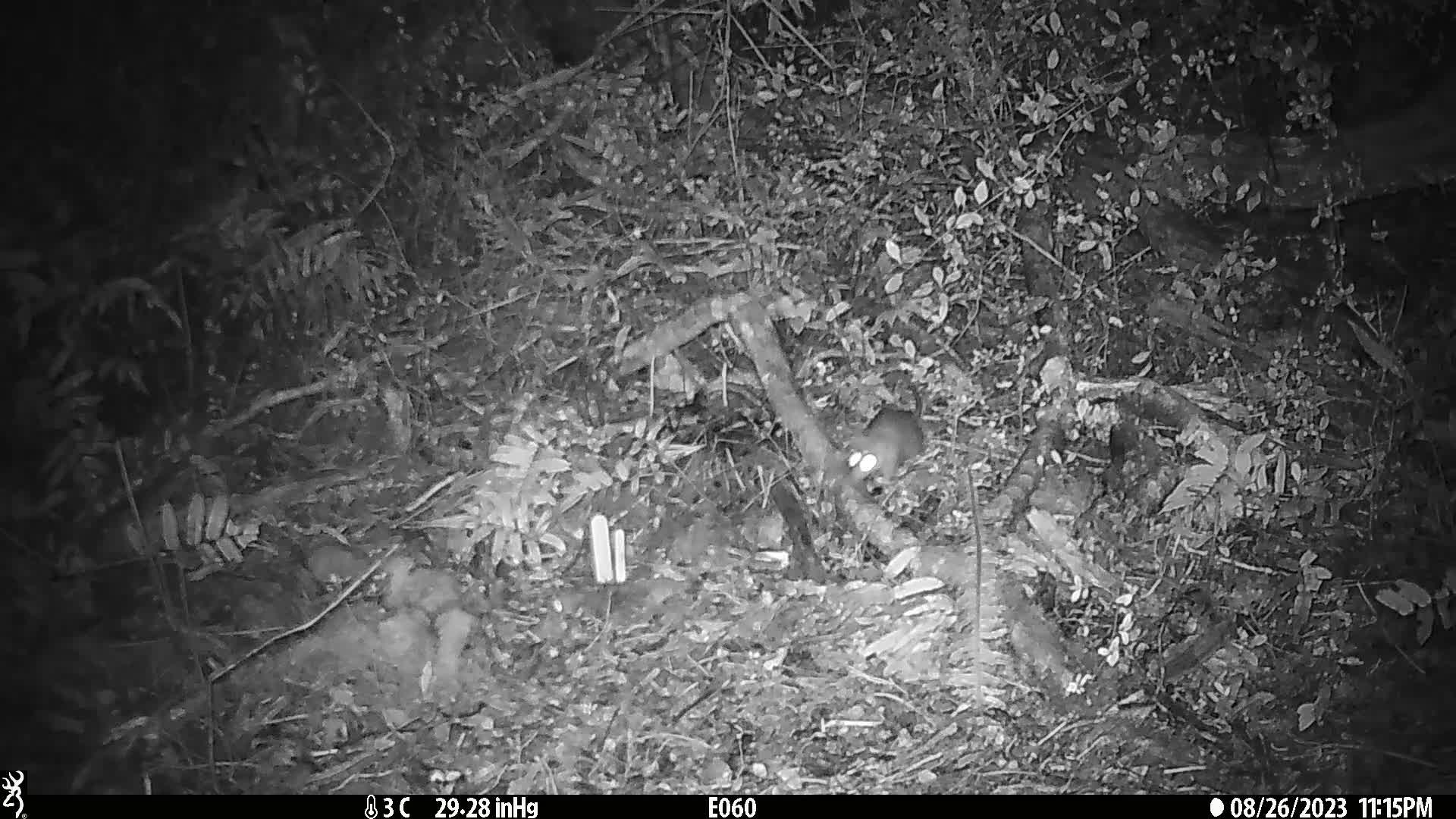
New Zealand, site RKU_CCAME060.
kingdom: Animalia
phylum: Chordata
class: Mammalia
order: Rodentia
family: Muridae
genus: Rattus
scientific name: Rattus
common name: rat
Rat (Rattus).